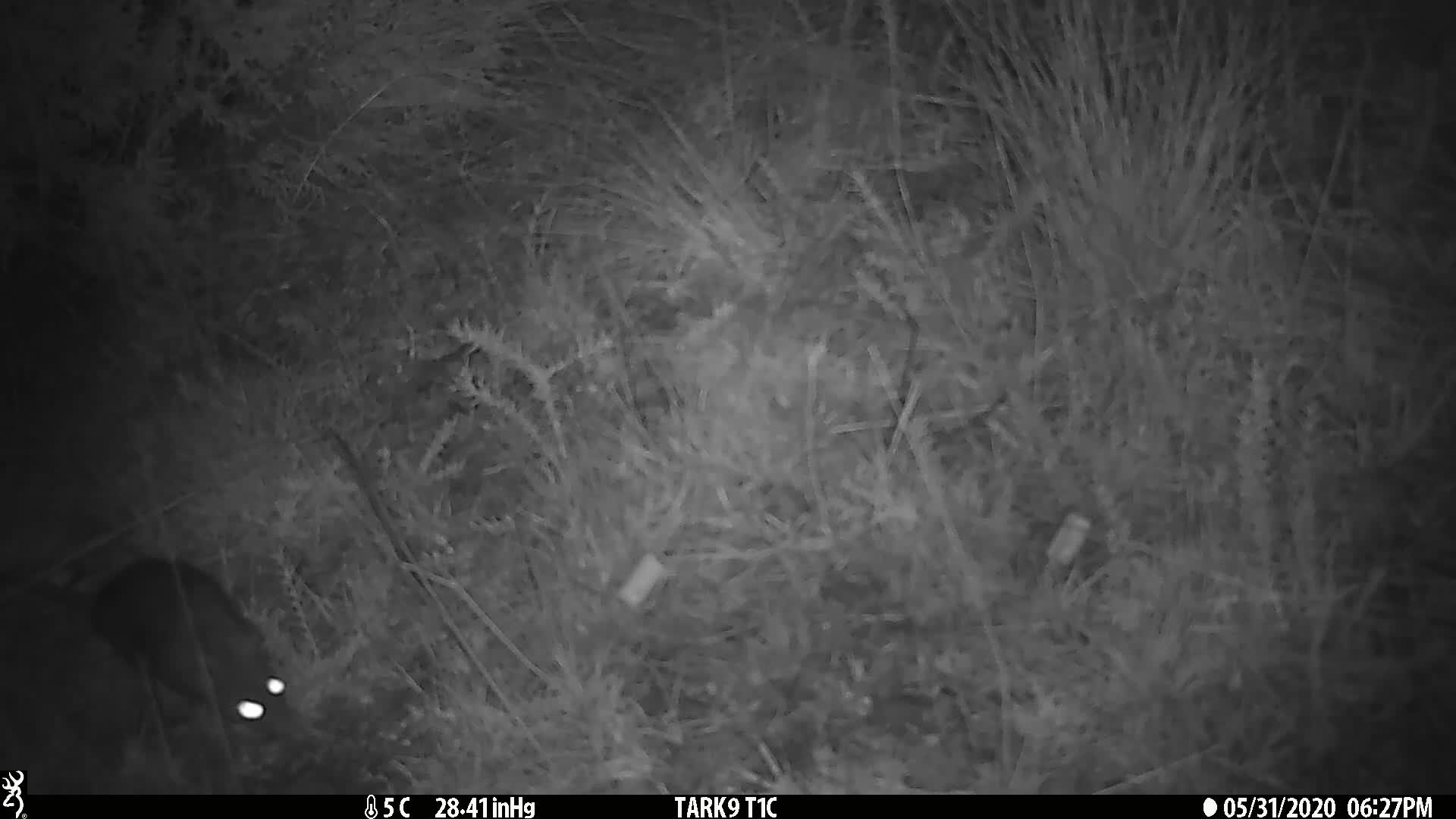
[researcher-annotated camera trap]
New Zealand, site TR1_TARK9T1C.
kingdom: Animalia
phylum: Chordata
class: Mammalia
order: Rodentia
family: Muridae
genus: Rattus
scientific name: Rattus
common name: rat